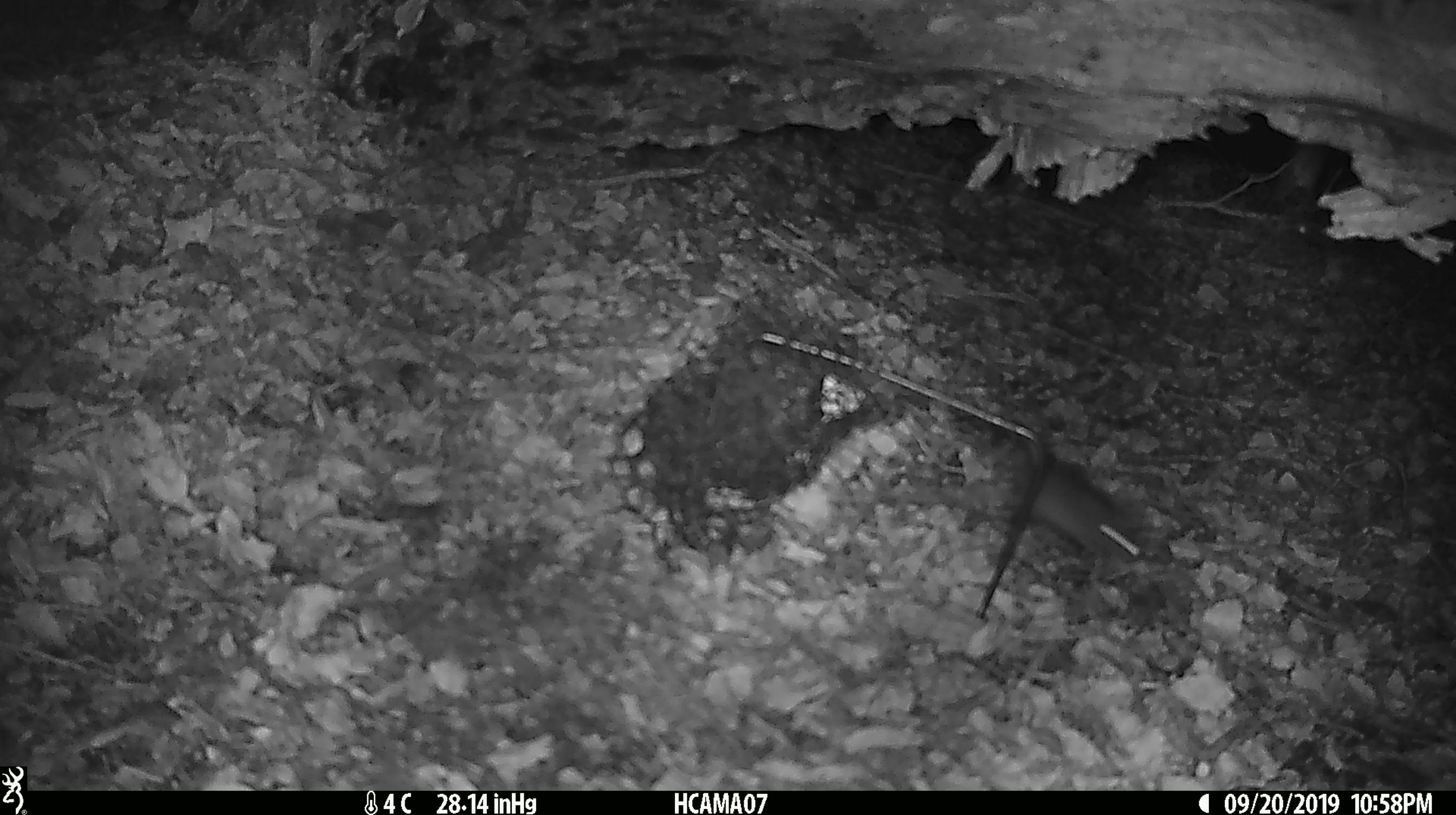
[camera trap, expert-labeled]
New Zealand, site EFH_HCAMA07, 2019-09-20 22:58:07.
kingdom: Animalia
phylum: Chordata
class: Mammalia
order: Rodentia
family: Muridae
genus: Mus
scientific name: Mus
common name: mouse